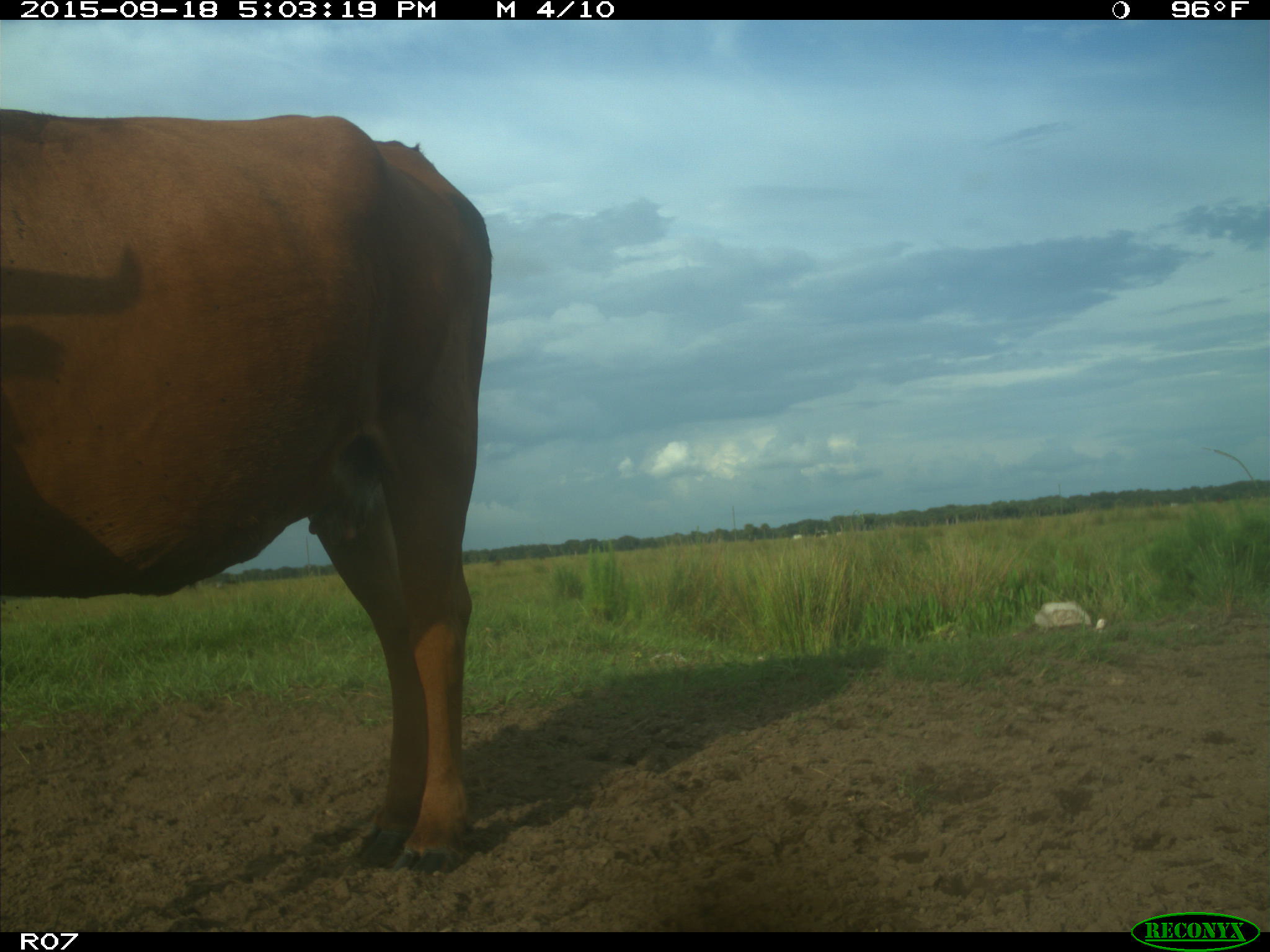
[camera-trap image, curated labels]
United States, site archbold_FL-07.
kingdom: Animalia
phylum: Chordata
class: Mammalia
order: Artiodactyla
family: Bovidae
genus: Bos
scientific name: Bos taurus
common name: domestic cow